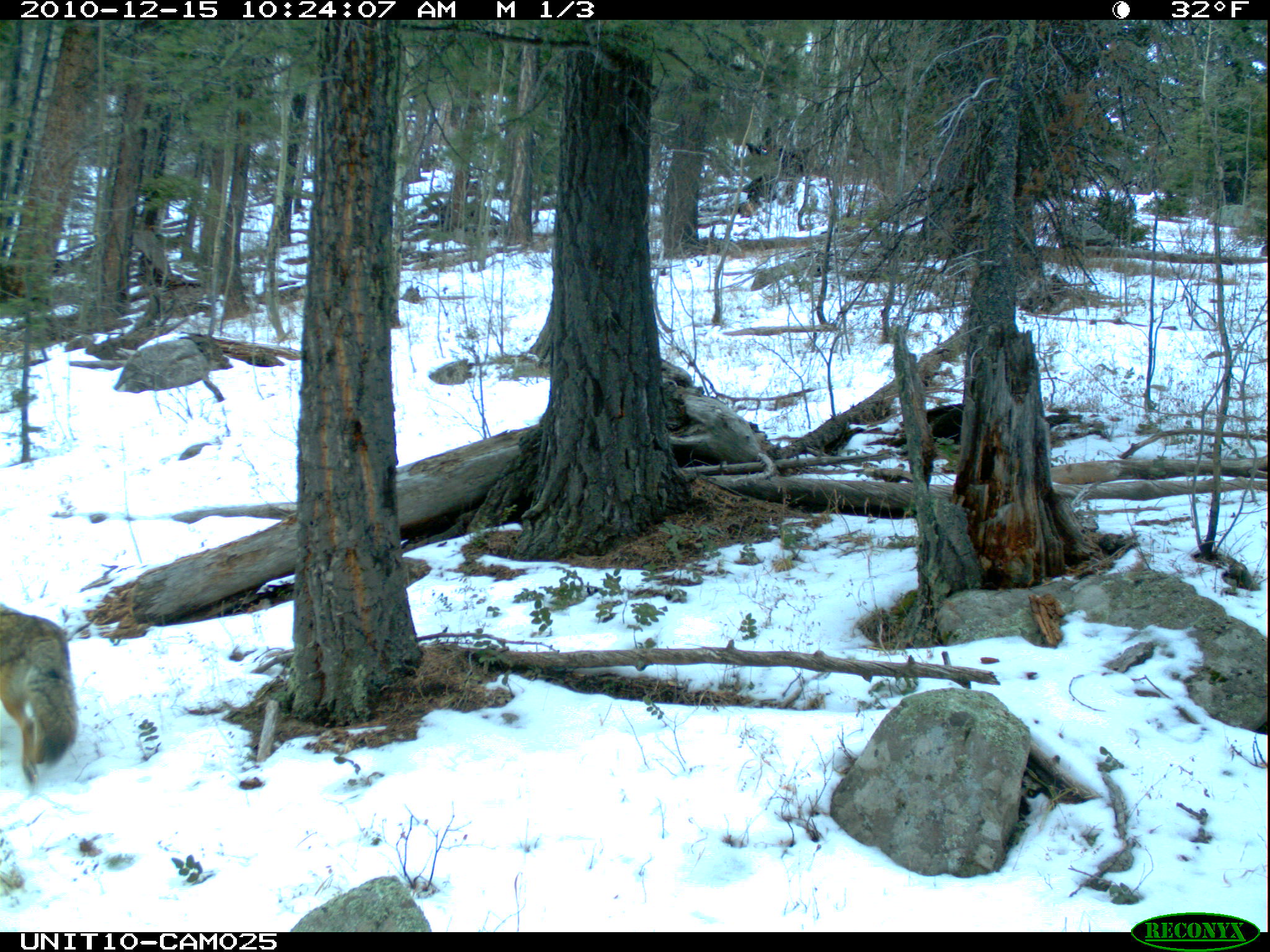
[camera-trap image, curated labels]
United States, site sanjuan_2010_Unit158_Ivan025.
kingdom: Animalia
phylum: Chordata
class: Mammalia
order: Carnivora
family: Canidae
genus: Canis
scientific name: Canis latrans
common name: coyote